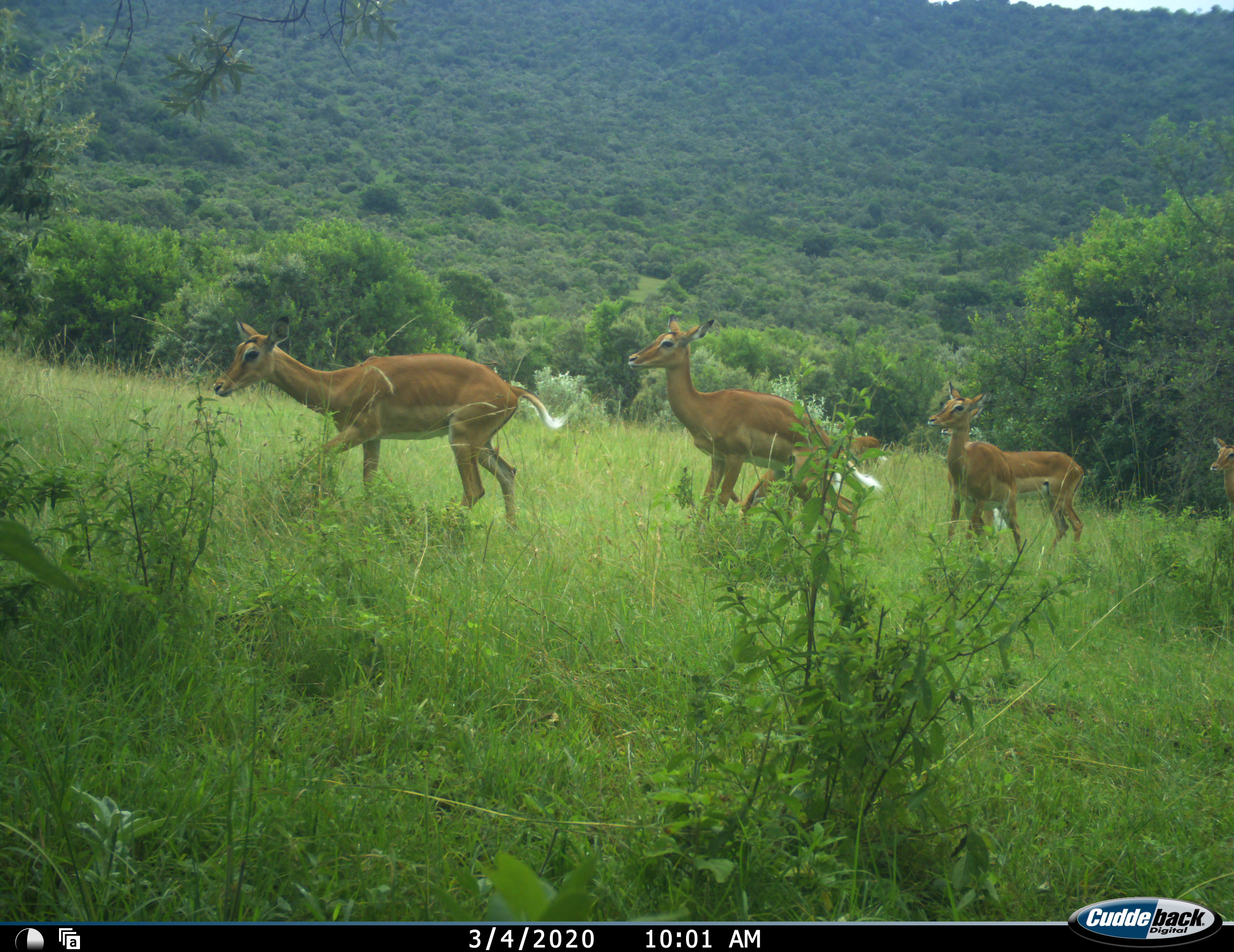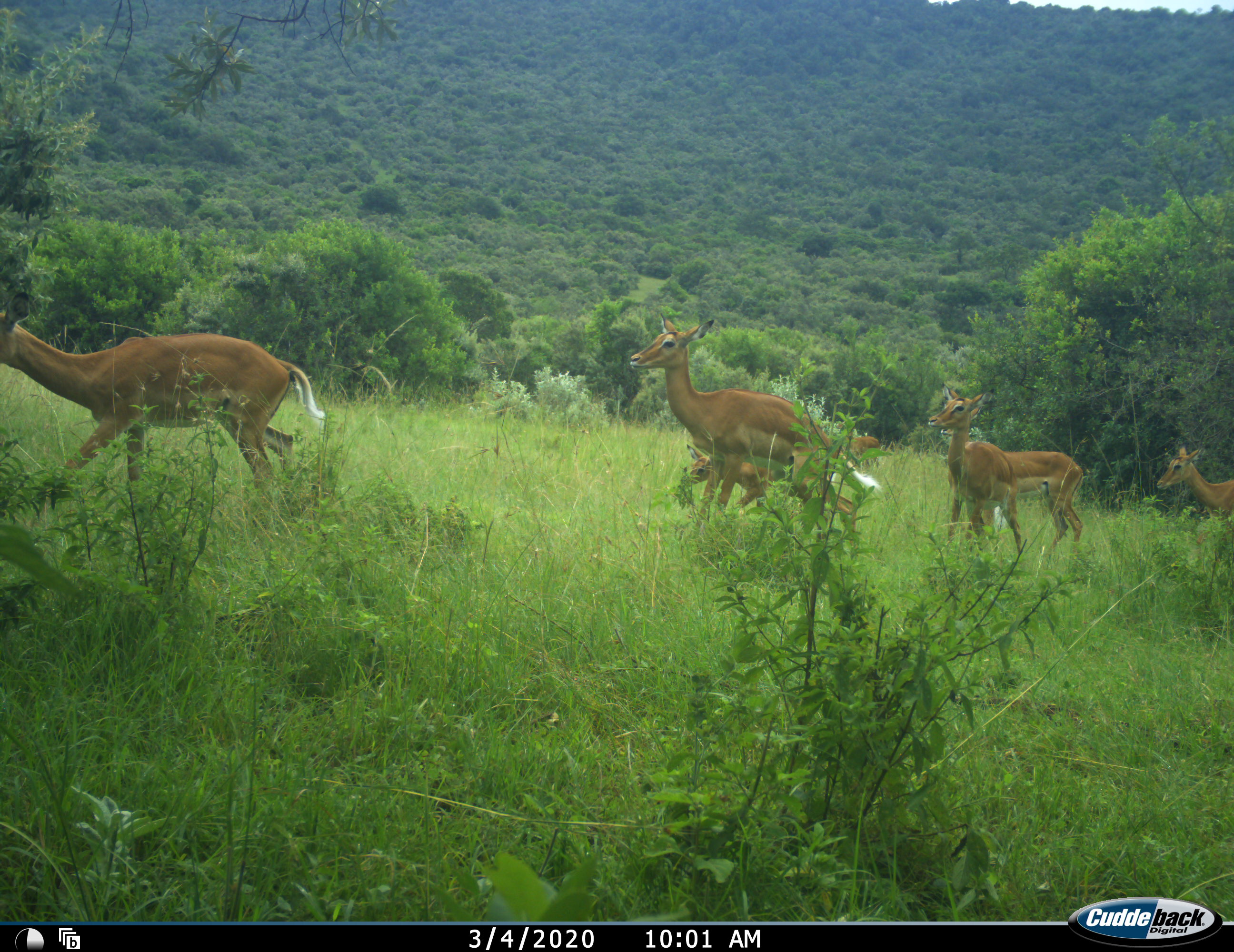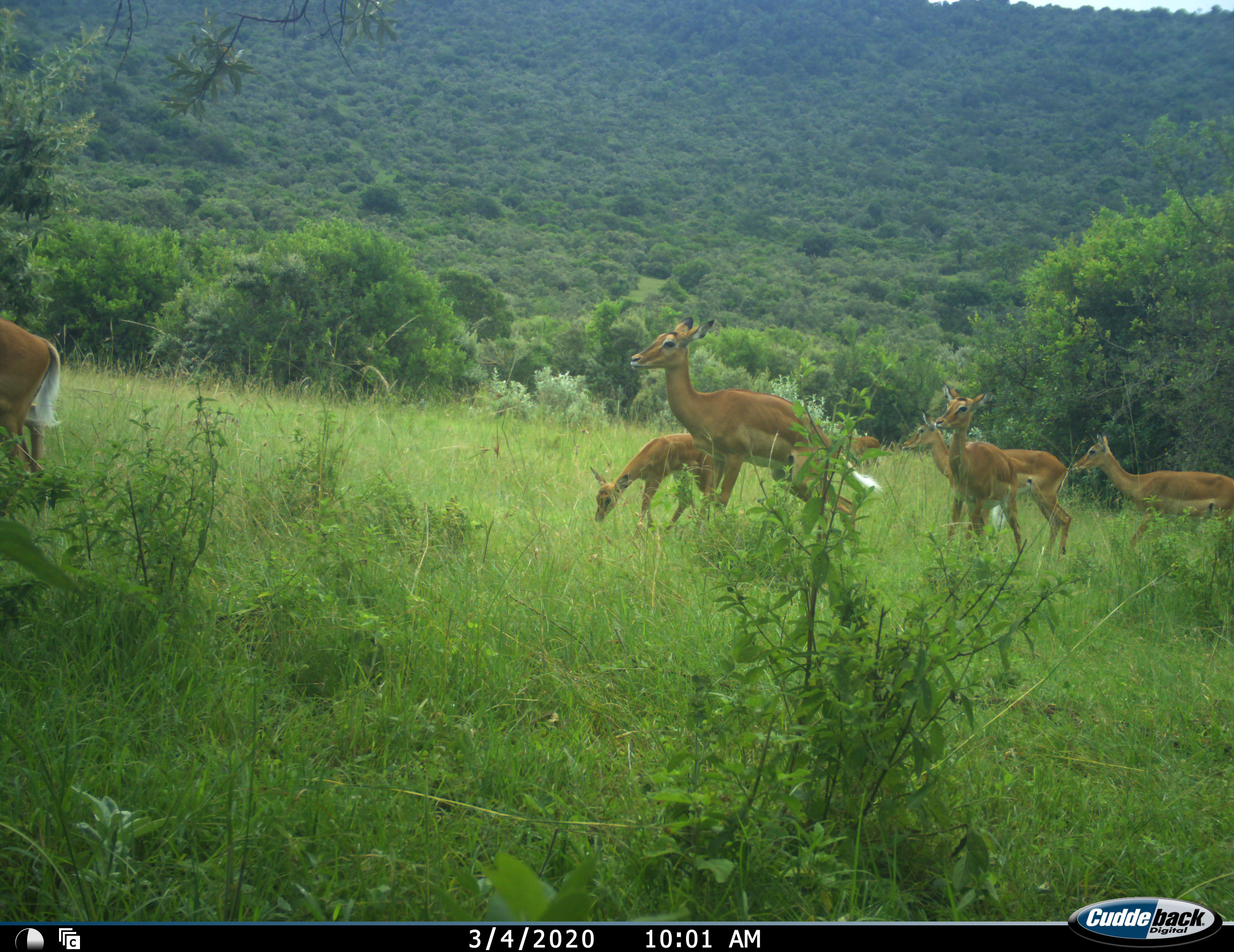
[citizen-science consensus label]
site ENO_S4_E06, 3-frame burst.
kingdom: Animalia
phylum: Chordata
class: Mammalia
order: Artiodactyla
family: Bovidae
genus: Aepyceros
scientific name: Aepyceros melampus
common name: impala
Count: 6.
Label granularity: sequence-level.